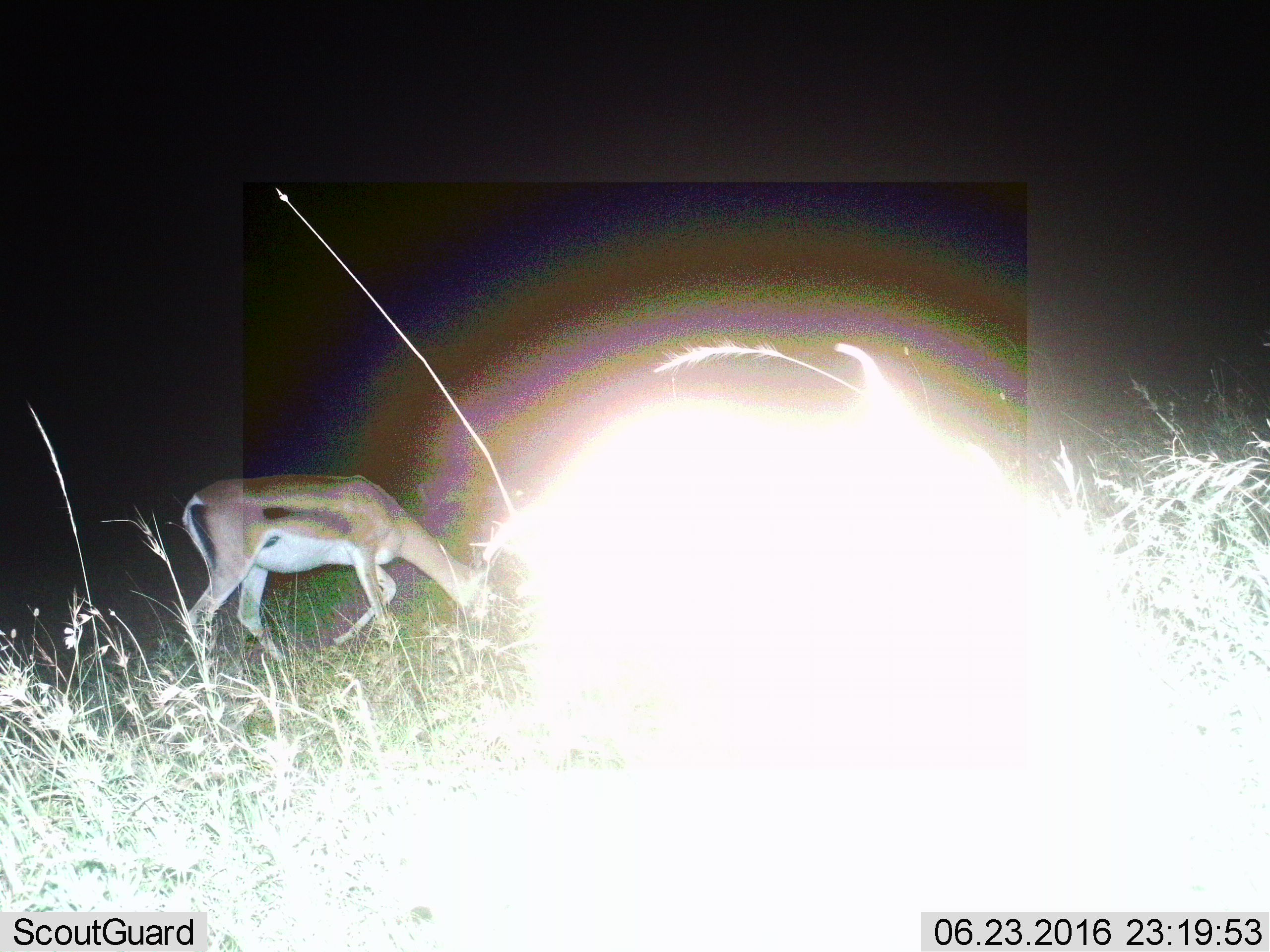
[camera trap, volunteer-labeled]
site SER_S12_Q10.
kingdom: Animalia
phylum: Chordata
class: Mammalia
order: Artiodactyla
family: Bovidae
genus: Eudorcas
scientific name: Eudorcas thomsonii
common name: thomson's gazelle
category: gazellethomsons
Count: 1.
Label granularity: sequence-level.